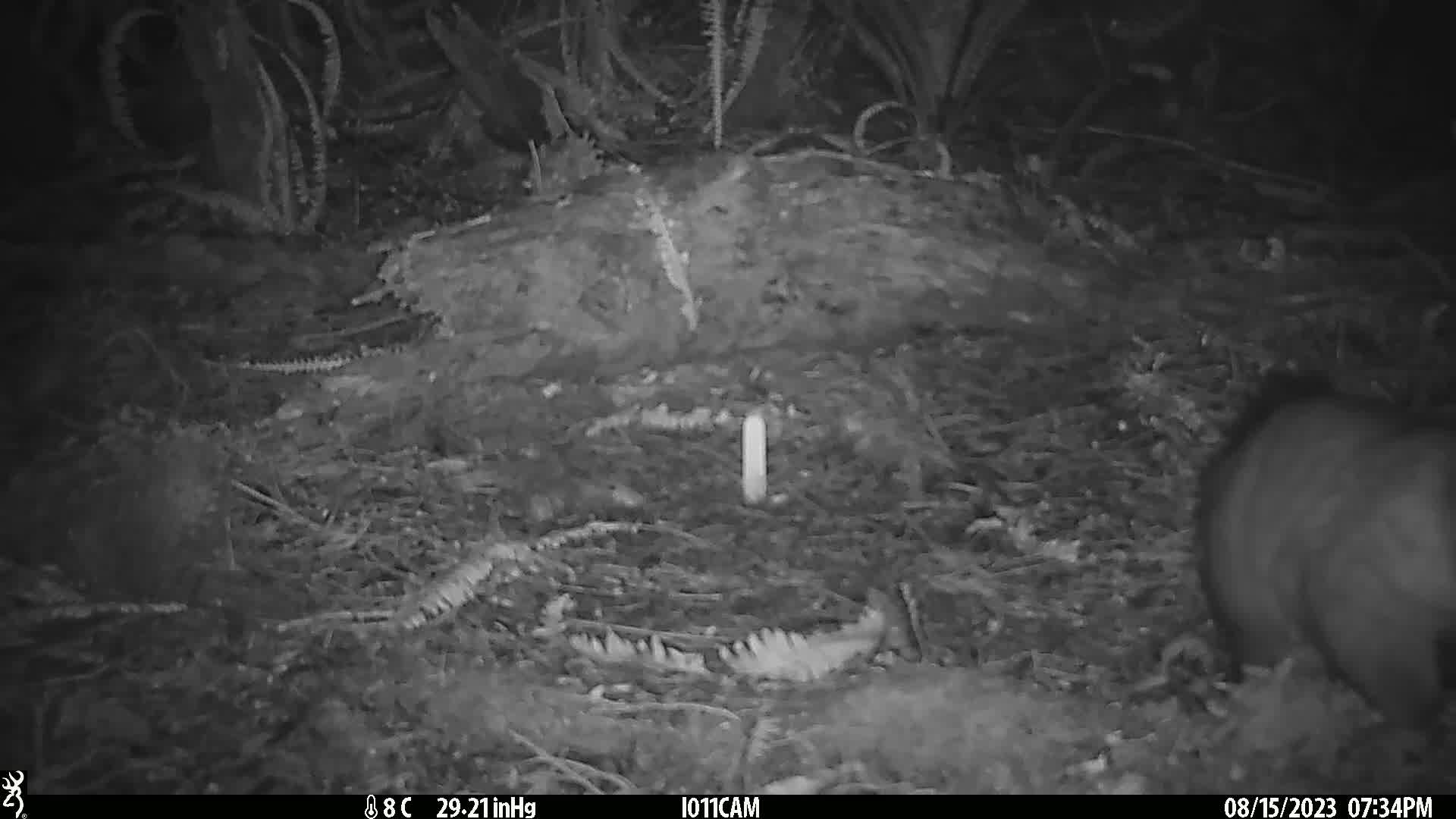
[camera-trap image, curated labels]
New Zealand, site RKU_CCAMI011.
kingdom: Animalia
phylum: Chordata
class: Mammalia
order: Diprotodontia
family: Phalangeridae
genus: Trichosurus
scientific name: Trichosurus vulpecula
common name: common brushtail possum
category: possum